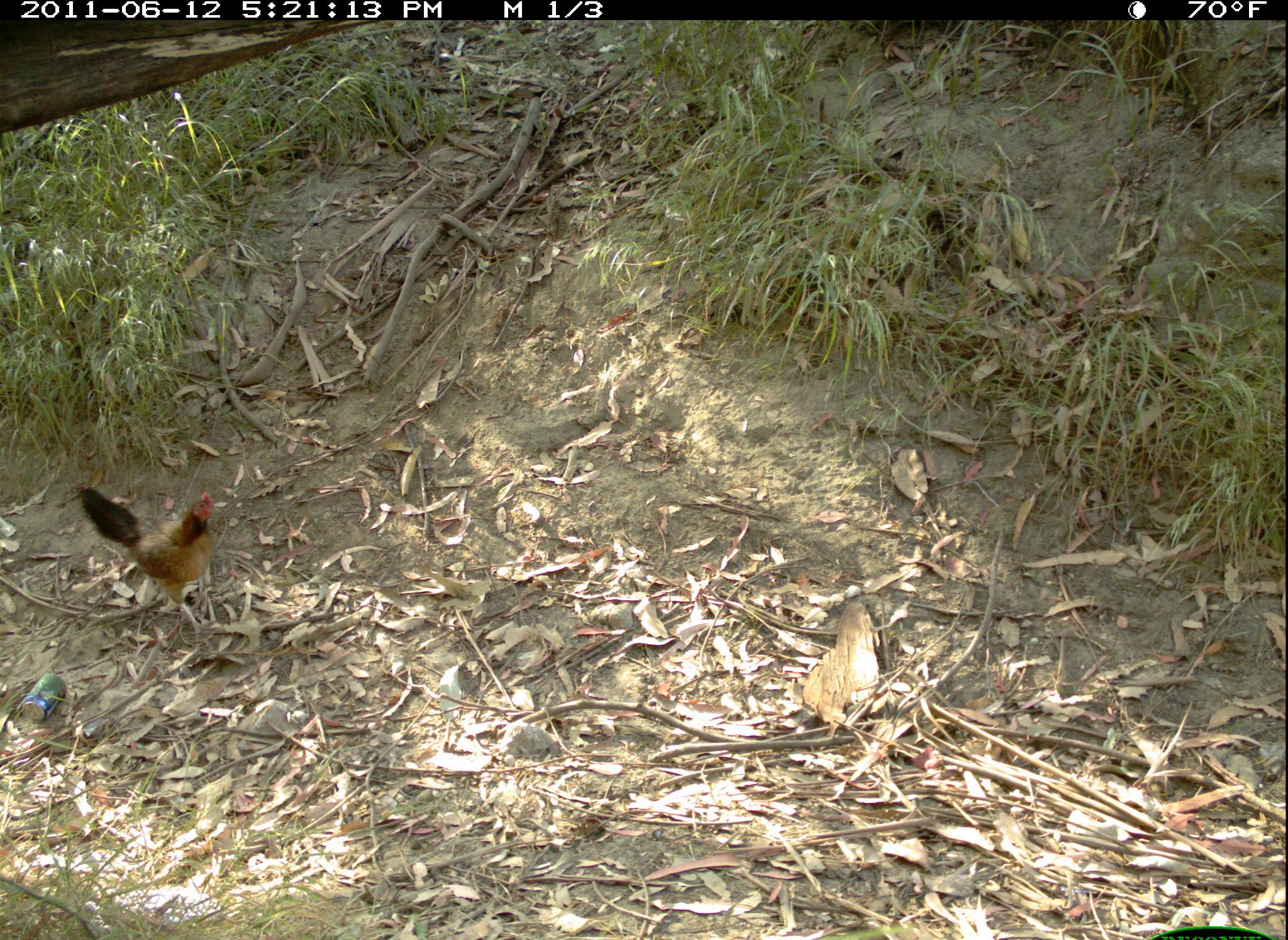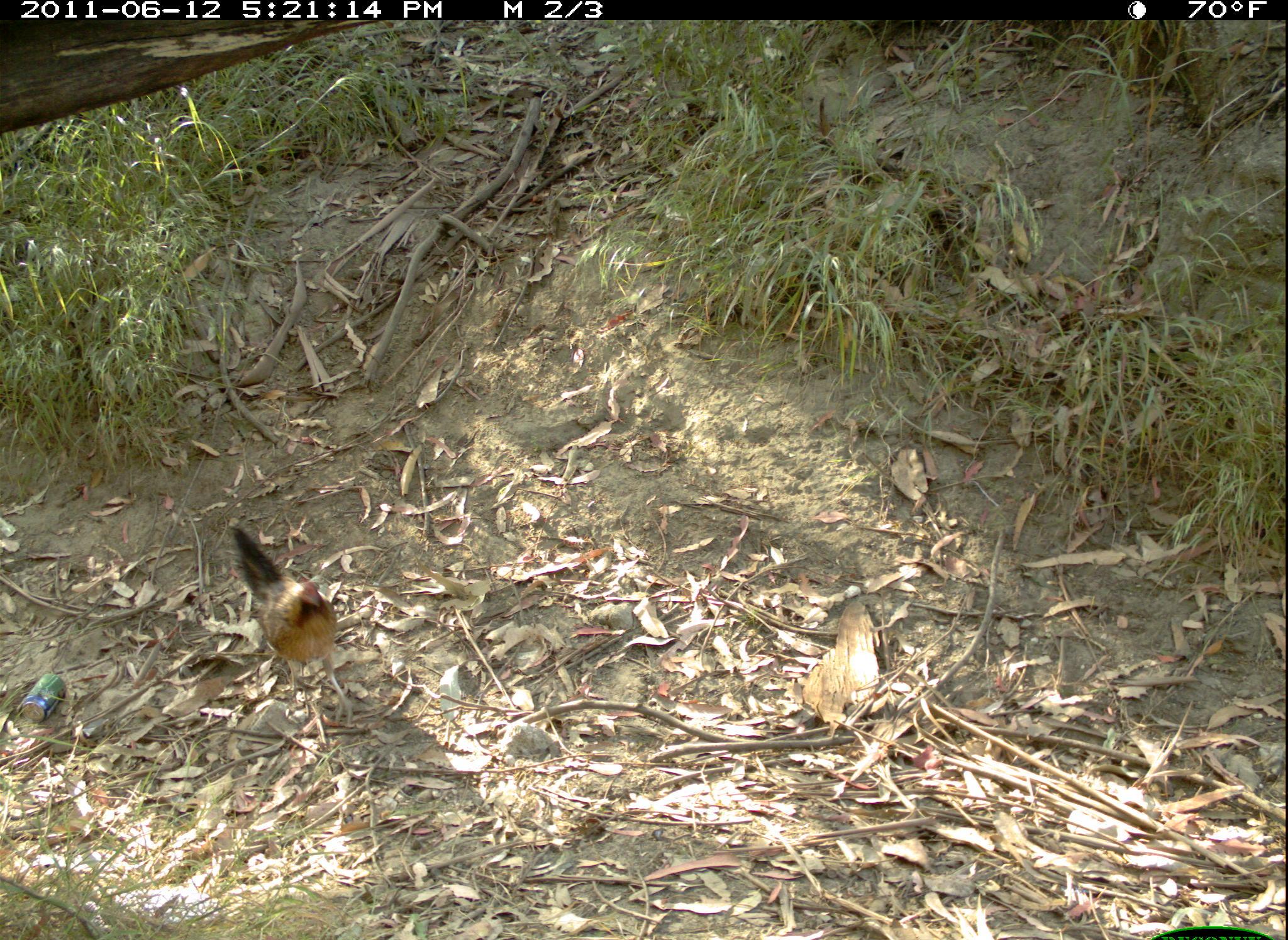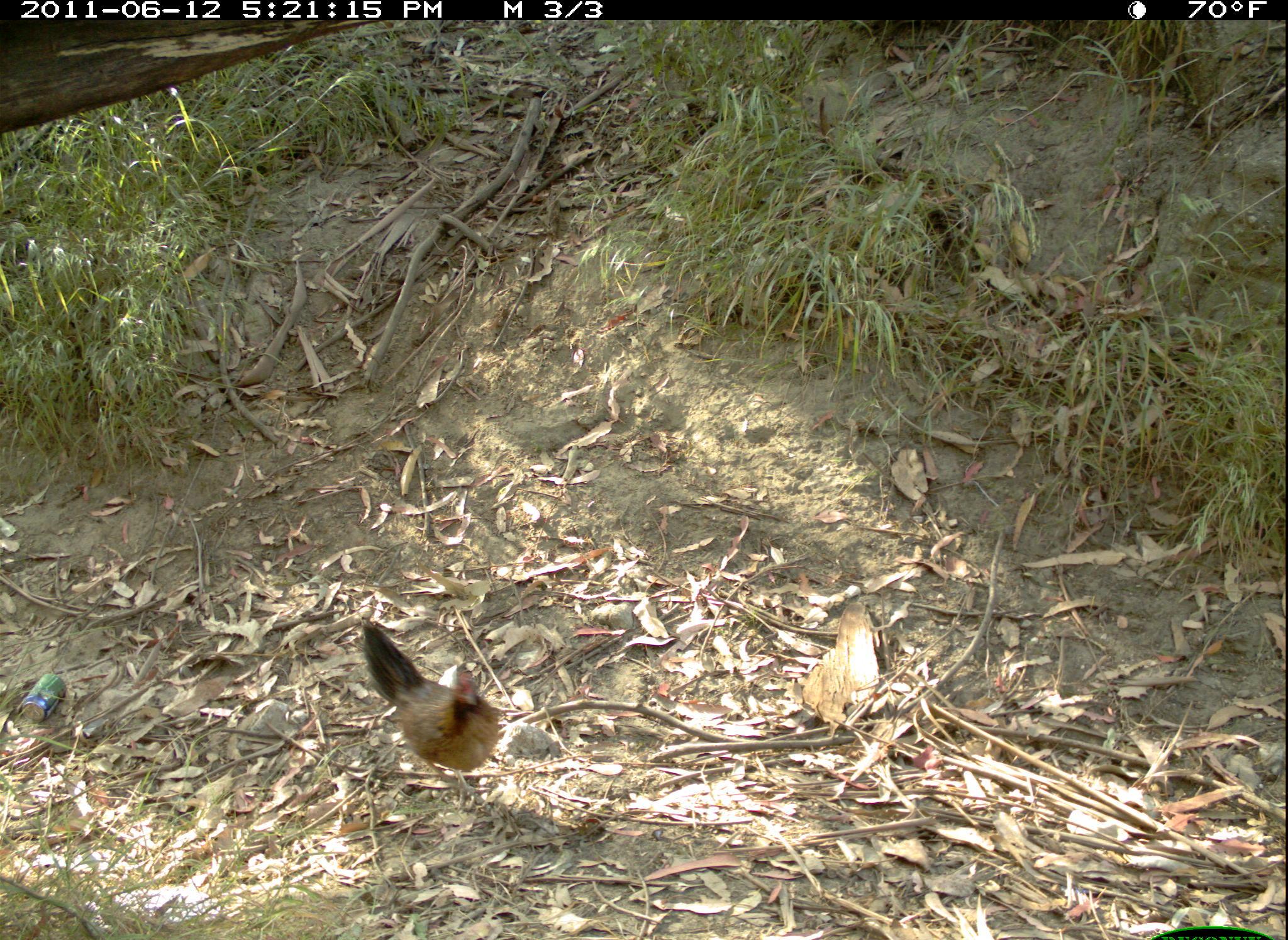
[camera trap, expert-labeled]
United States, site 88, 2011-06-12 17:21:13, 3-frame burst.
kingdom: Animalia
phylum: Chordata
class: Aves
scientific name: Aves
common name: bird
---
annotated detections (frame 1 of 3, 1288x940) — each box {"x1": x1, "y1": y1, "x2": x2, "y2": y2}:
bird: {"x1": 68, "y1": 475, "x2": 240, "y2": 651}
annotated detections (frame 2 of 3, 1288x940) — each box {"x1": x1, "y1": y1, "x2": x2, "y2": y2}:
bird: {"x1": 221, "y1": 516, "x2": 376, "y2": 751}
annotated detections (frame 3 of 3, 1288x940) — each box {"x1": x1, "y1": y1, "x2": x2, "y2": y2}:
bird: {"x1": 351, "y1": 601, "x2": 512, "y2": 788}